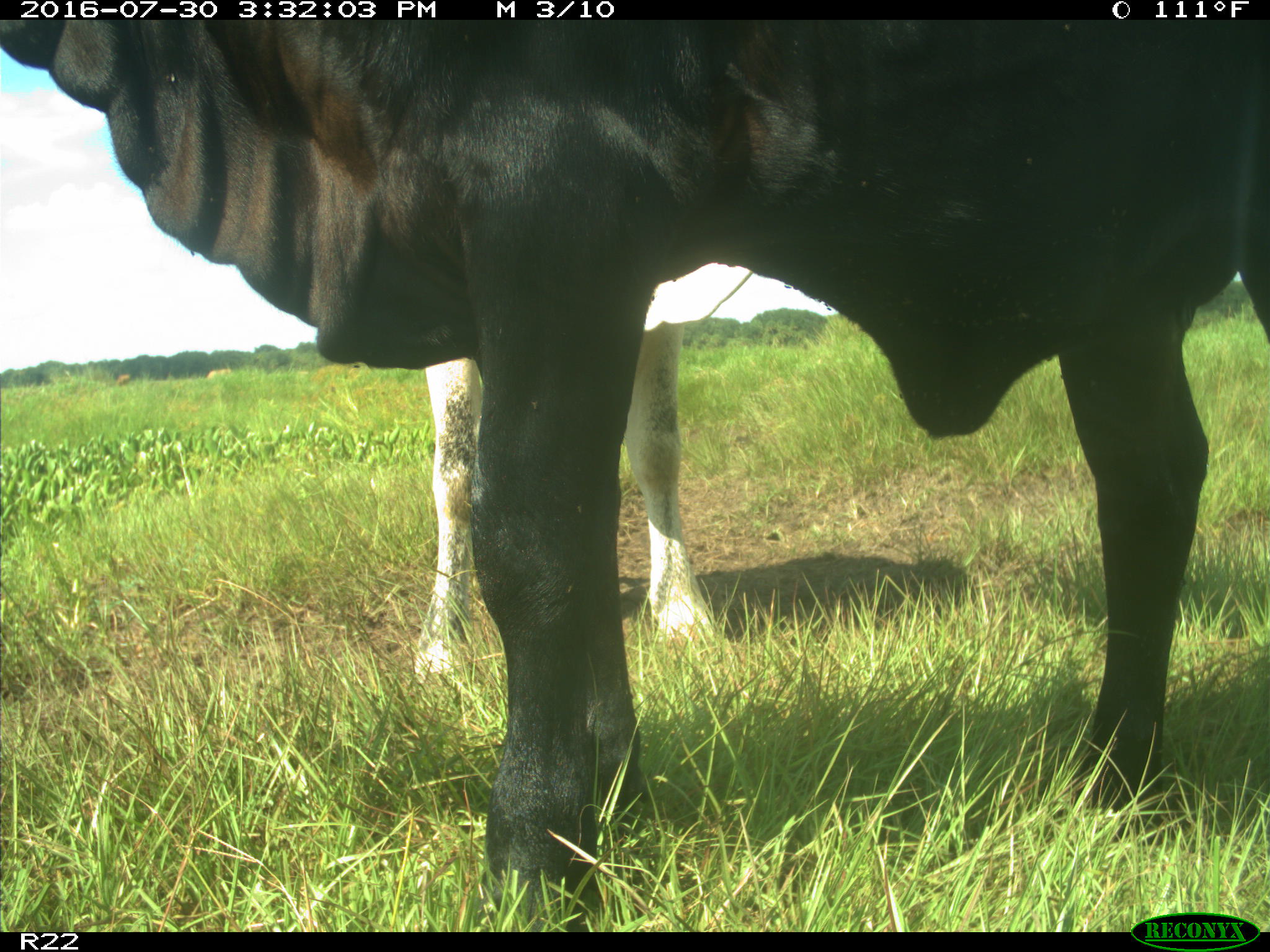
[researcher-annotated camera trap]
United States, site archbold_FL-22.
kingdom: Animalia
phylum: Chordata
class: Mammalia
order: Artiodactyla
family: Bovidae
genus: Bos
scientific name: Bos taurus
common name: domestic cow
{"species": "Bos taurus (domestic cow)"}